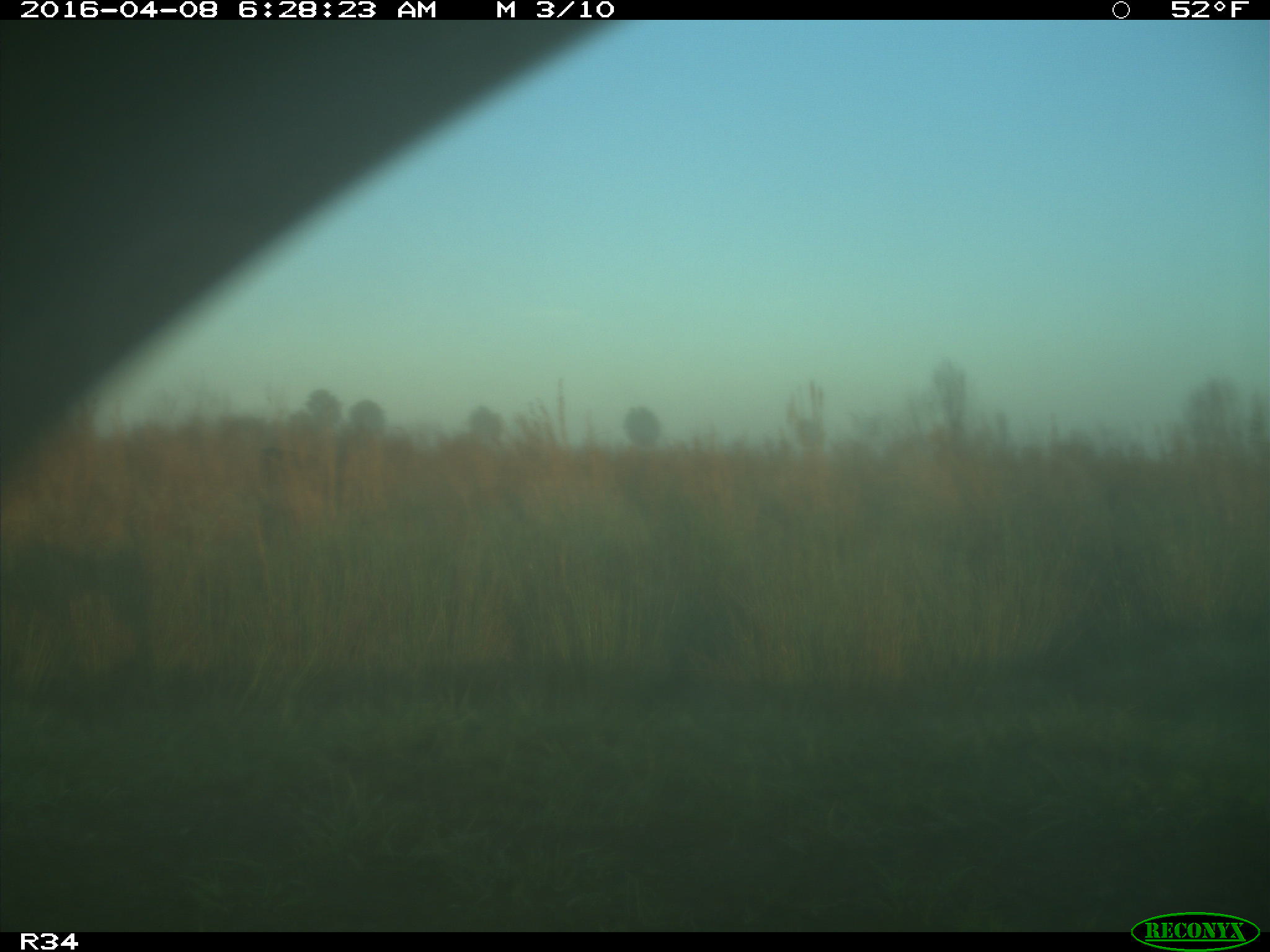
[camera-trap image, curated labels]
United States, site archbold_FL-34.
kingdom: Animalia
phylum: Chordata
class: Mammalia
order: Artiodactyla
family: Bovidae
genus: Bos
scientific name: Bos taurus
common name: domestic cow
Bos taurus (domestic cow).